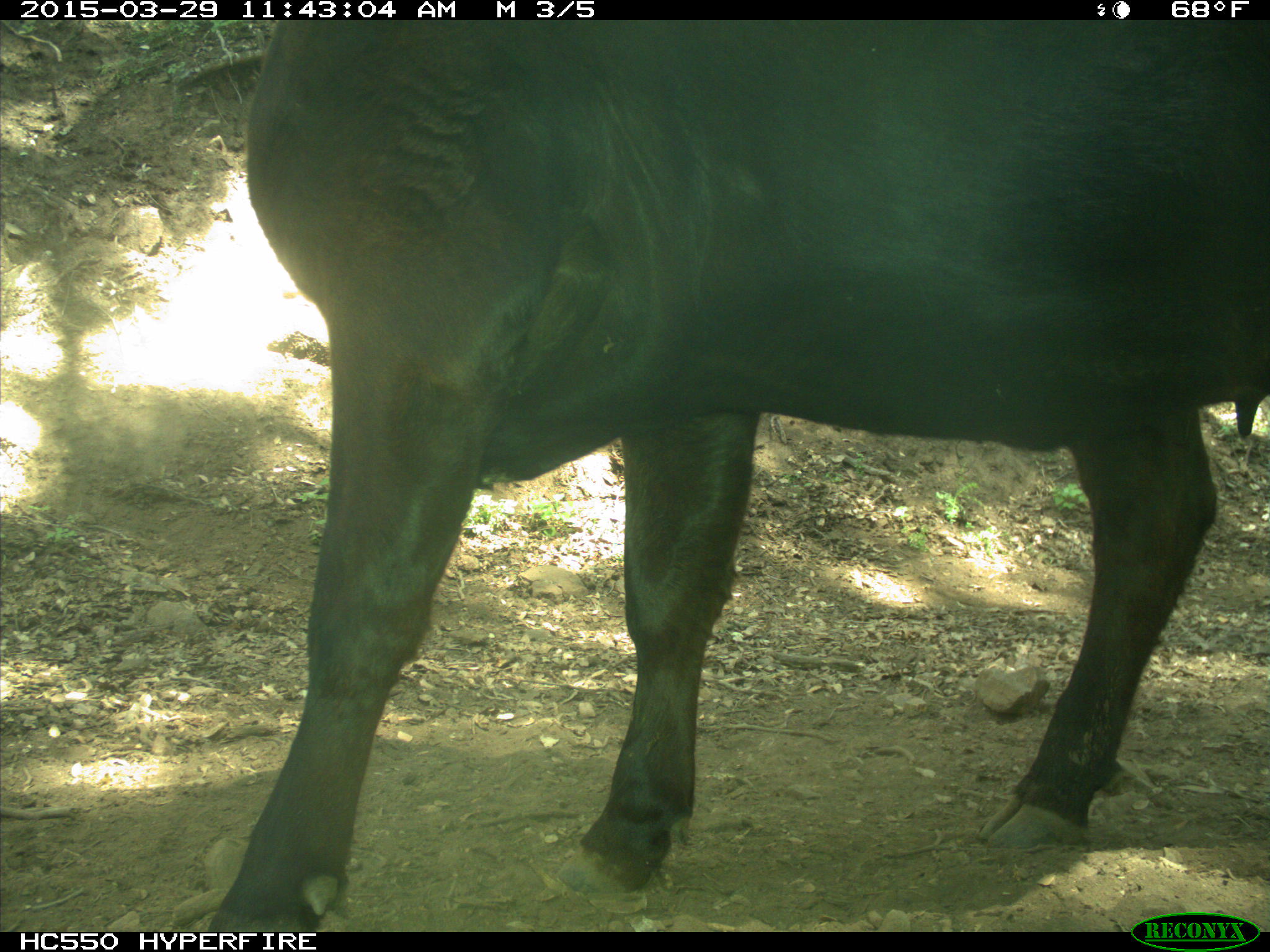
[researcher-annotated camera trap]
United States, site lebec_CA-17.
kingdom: Animalia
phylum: Chordata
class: Mammalia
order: Artiodactyla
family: Bovidae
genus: Bos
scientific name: Bos taurus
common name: domestic cow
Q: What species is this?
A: Bos taurus (domestic cow).